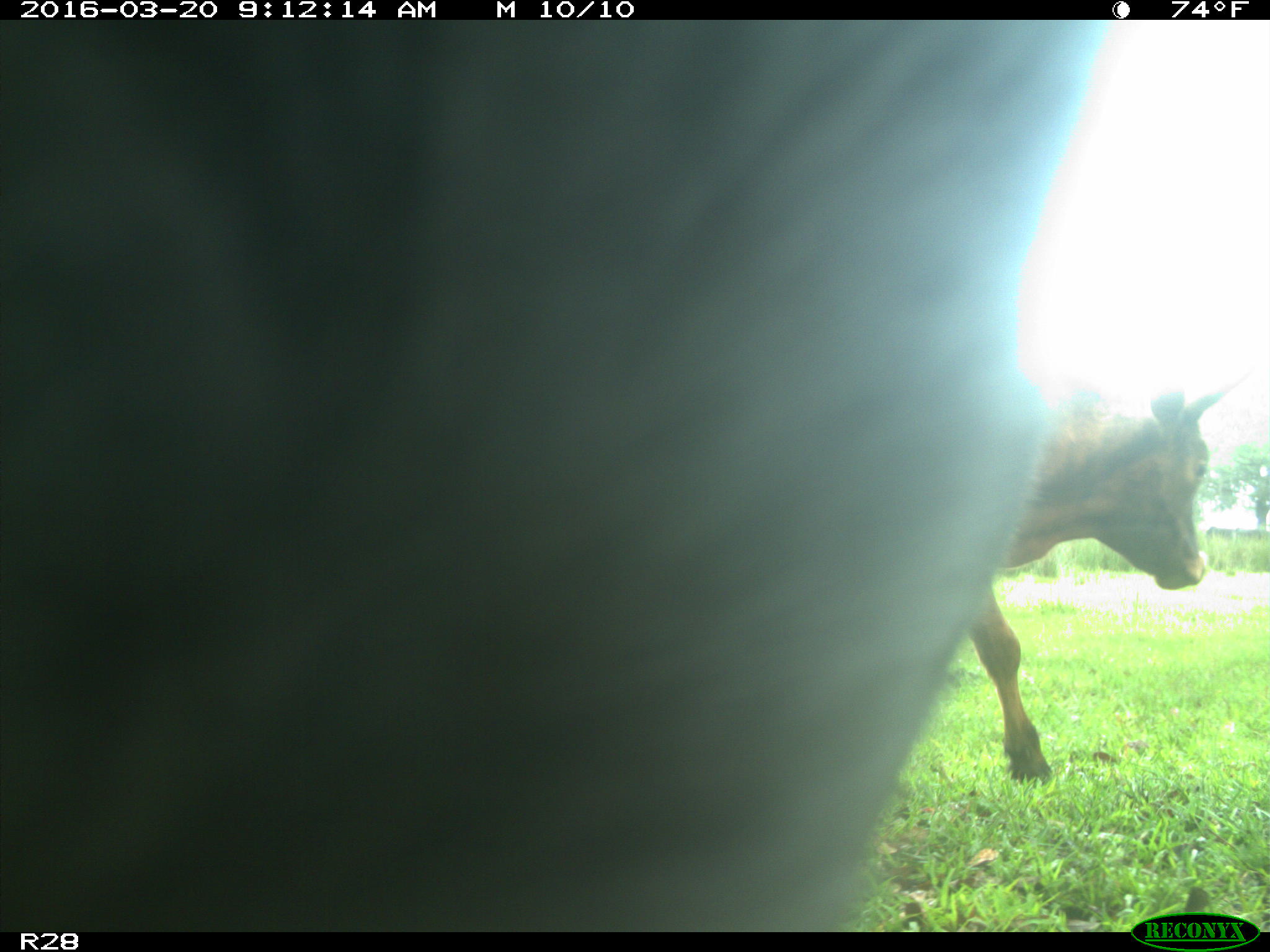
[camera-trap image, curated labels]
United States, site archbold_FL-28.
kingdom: Animalia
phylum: Chordata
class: Mammalia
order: Artiodactyla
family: Bovidae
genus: Bos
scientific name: Bos taurus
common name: domestic cow